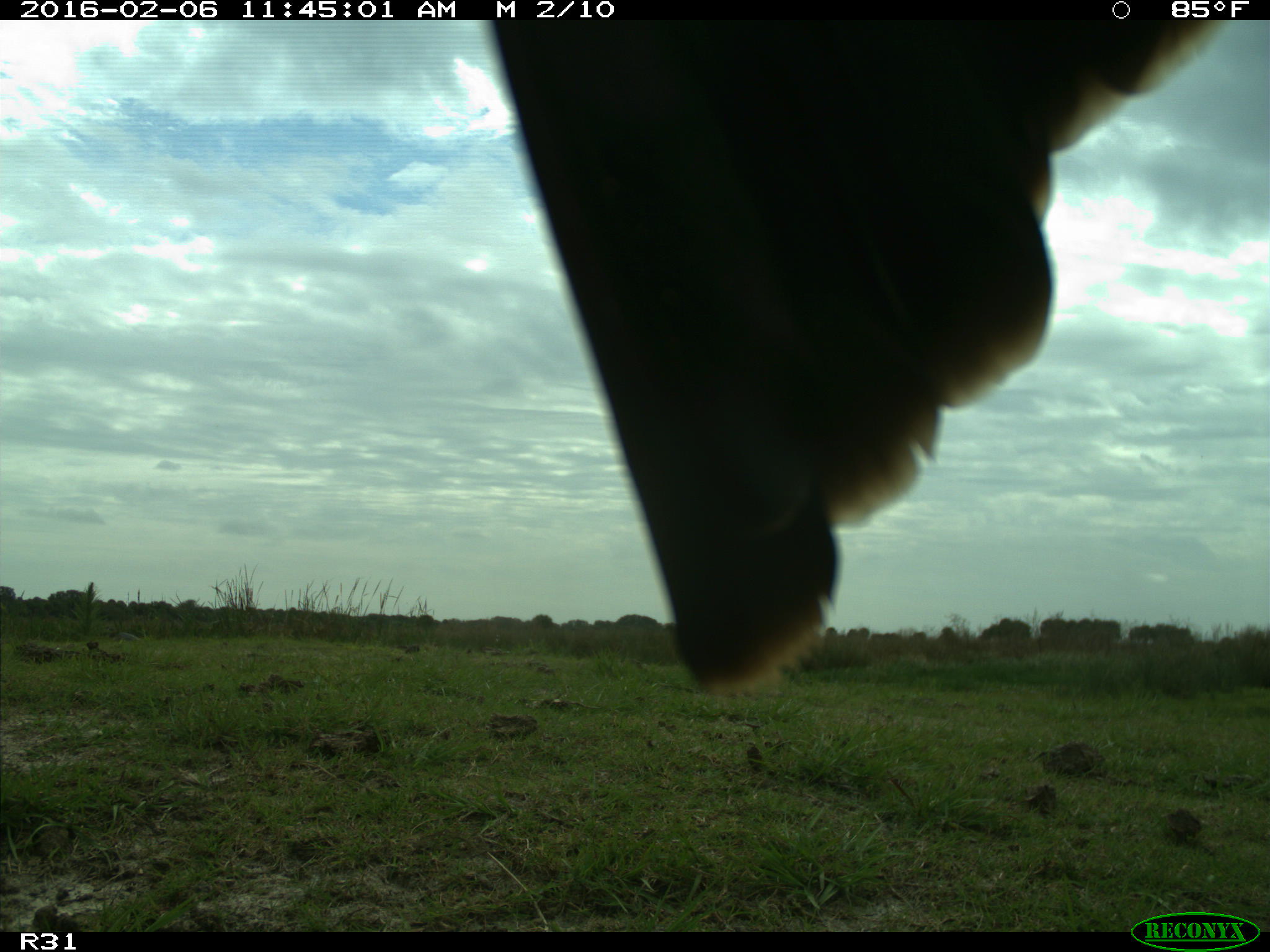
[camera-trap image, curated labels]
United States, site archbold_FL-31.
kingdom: Animalia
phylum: Chordata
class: Aves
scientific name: Aves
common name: birds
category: unidentified bird